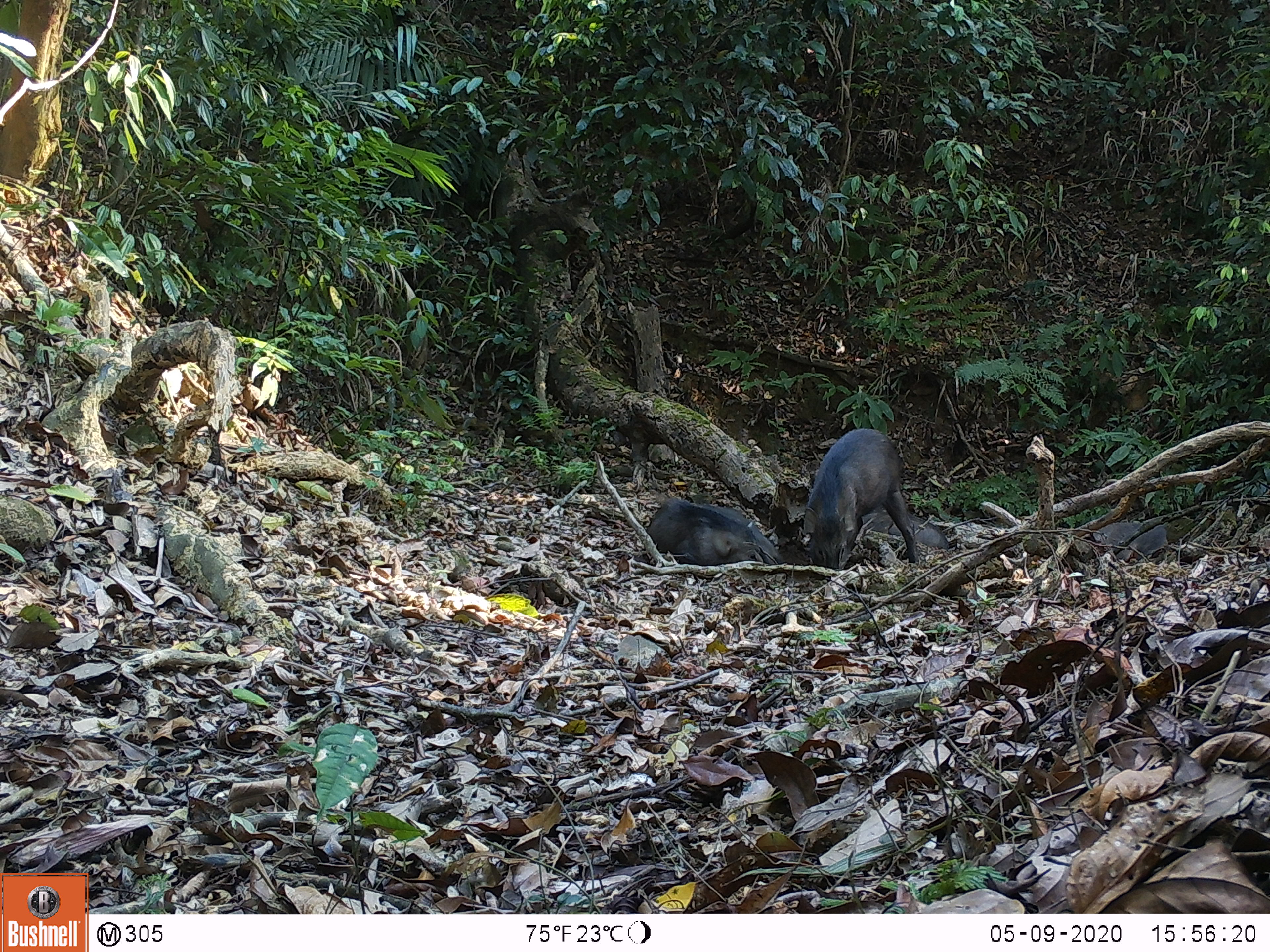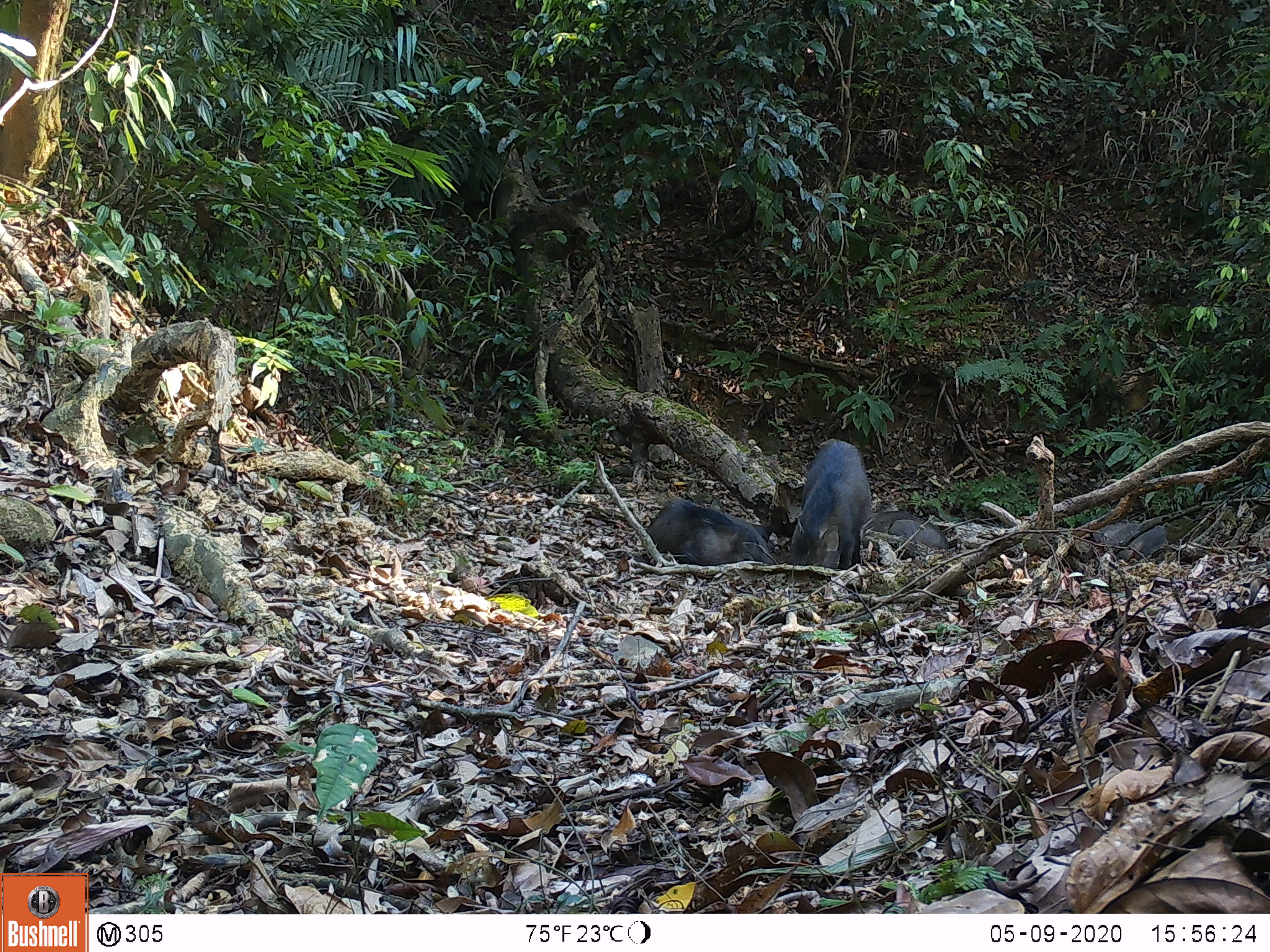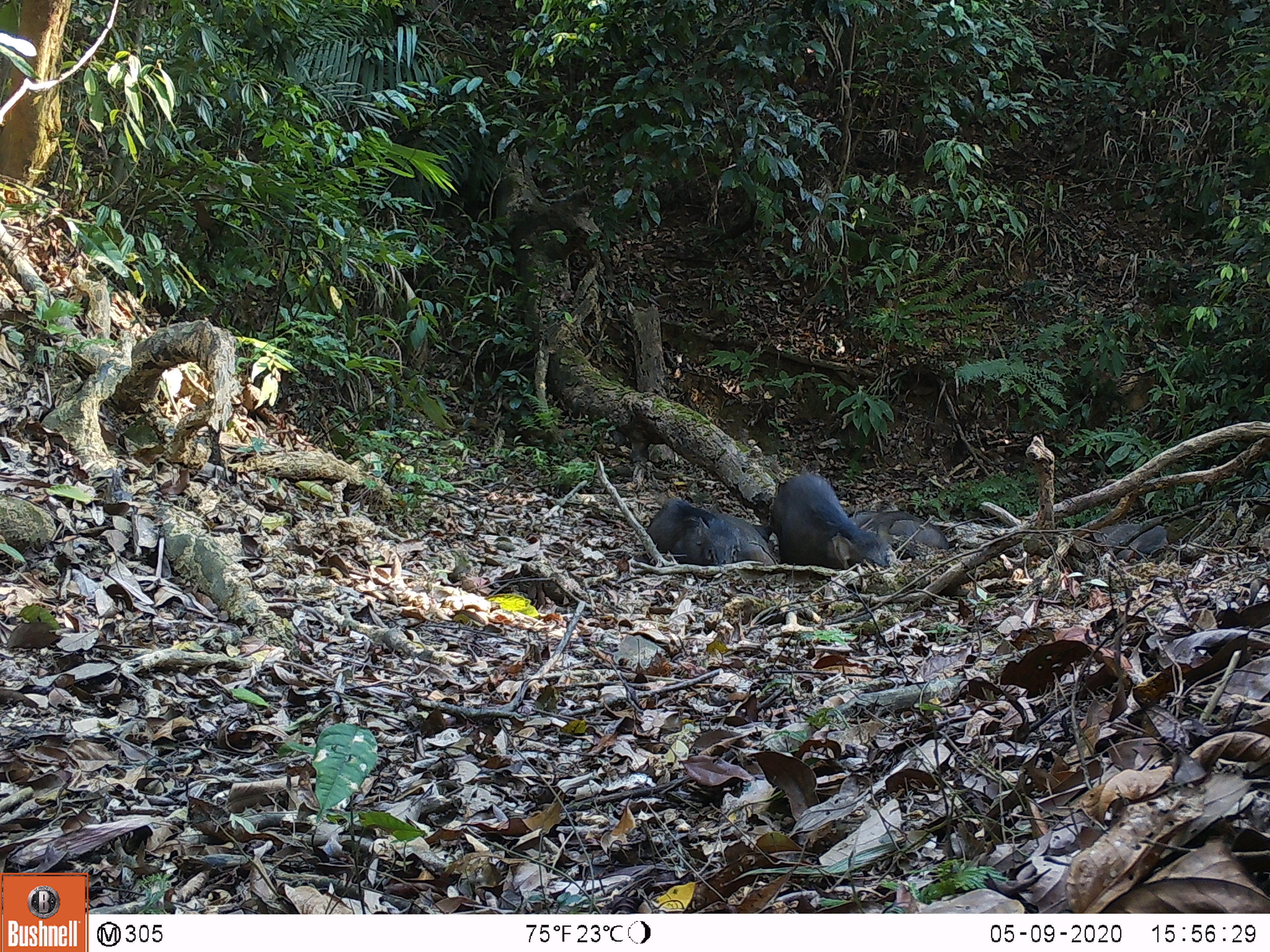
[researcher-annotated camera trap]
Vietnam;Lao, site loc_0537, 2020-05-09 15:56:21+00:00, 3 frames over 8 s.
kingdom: Animalia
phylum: Chordata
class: Mammalia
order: Artiodactyla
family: Suidae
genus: Sus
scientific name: Sus scrofa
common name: eurasian wild pig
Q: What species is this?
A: Eurasian wild pig (Sus scrofa).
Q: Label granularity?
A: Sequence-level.